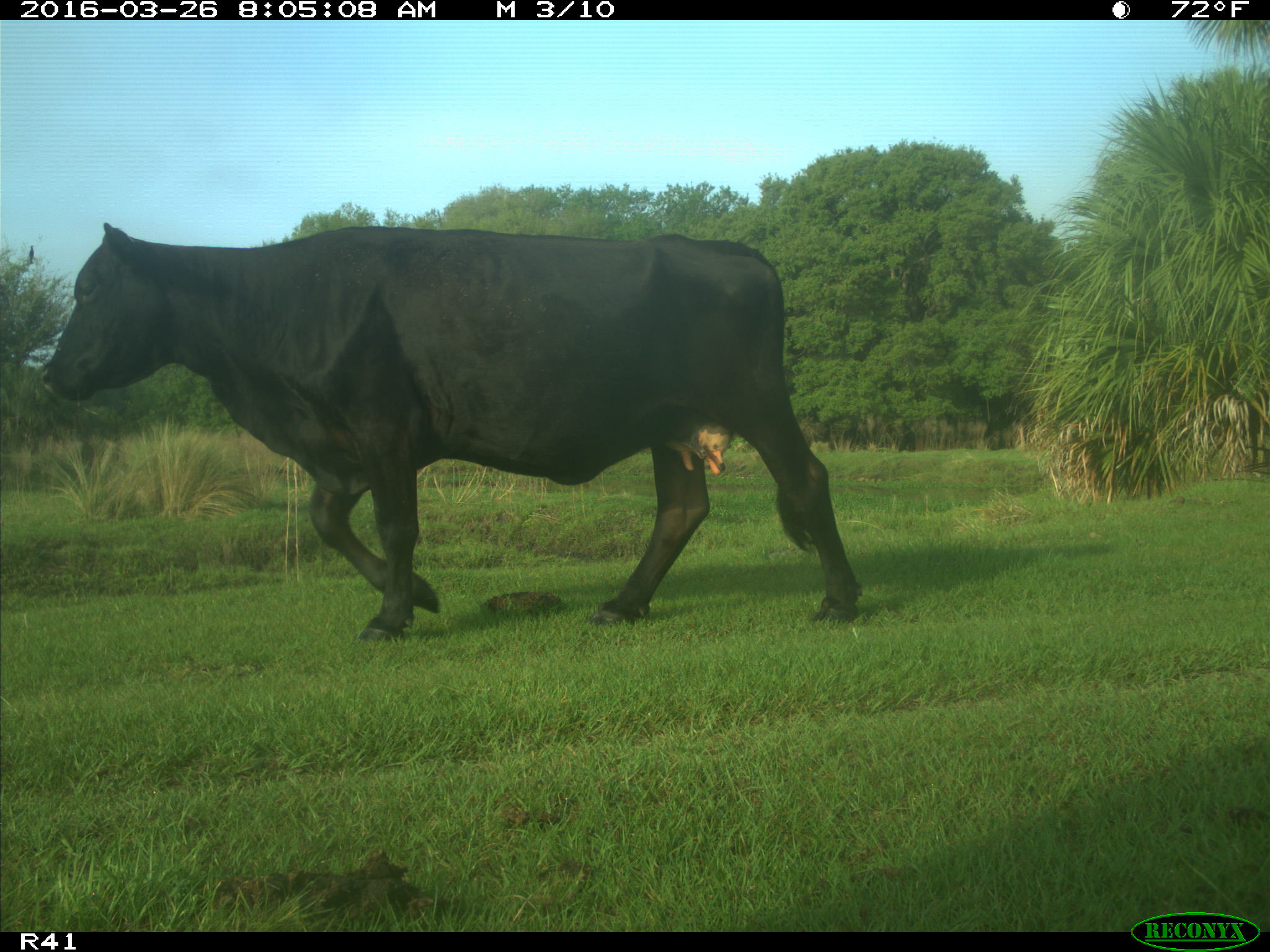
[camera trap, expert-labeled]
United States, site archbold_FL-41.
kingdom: Animalia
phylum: Chordata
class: Mammalia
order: Artiodactyla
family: Bovidae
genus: Bos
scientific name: Bos taurus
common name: domestic cow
Bos taurus (domestic cow).